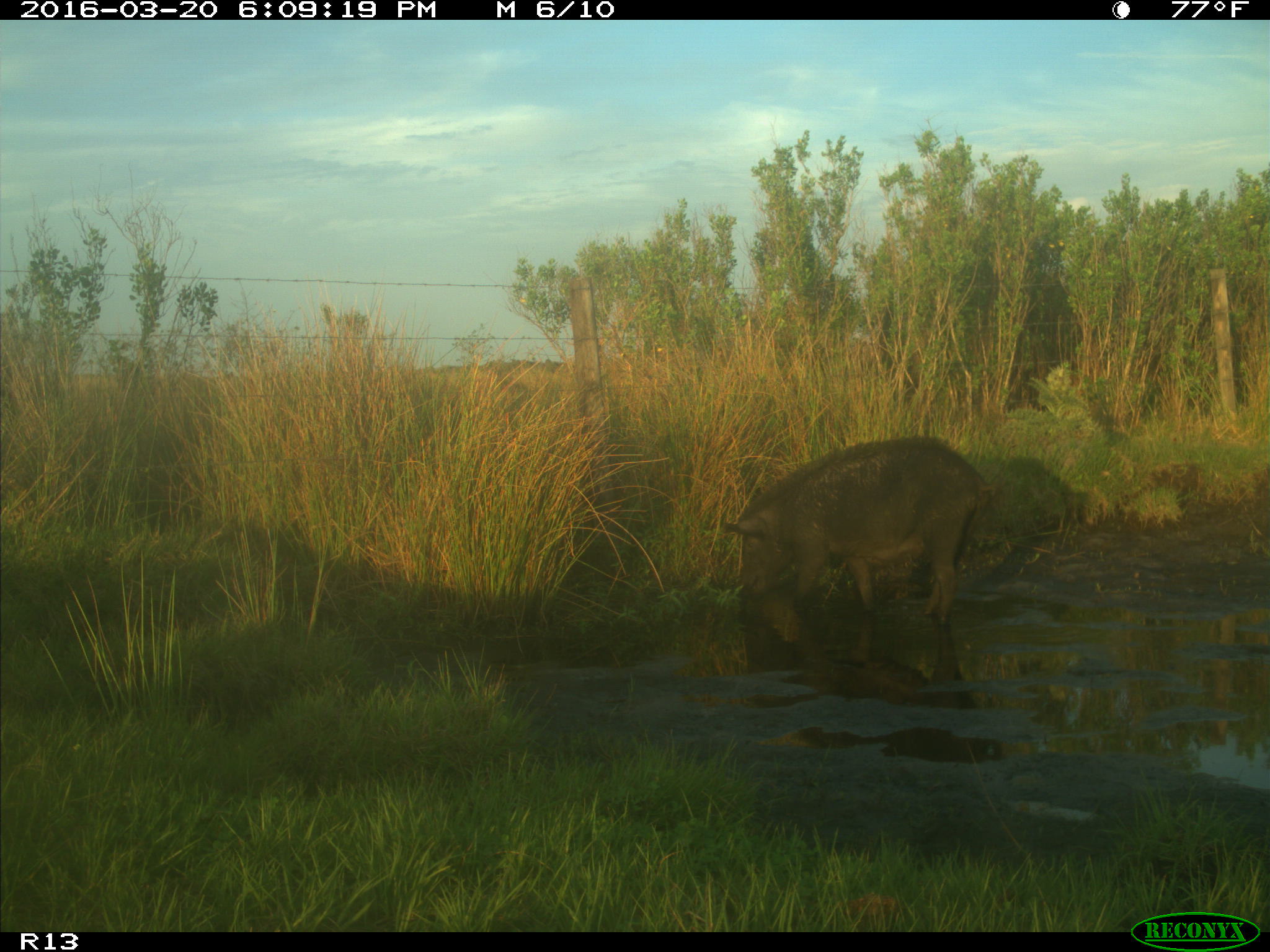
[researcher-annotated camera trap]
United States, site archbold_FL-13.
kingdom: Animalia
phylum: Chordata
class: Mammalia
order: Artiodactyla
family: Suidae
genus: Sus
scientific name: Sus scrofa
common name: wild boar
Sus scrofa (wild boar).